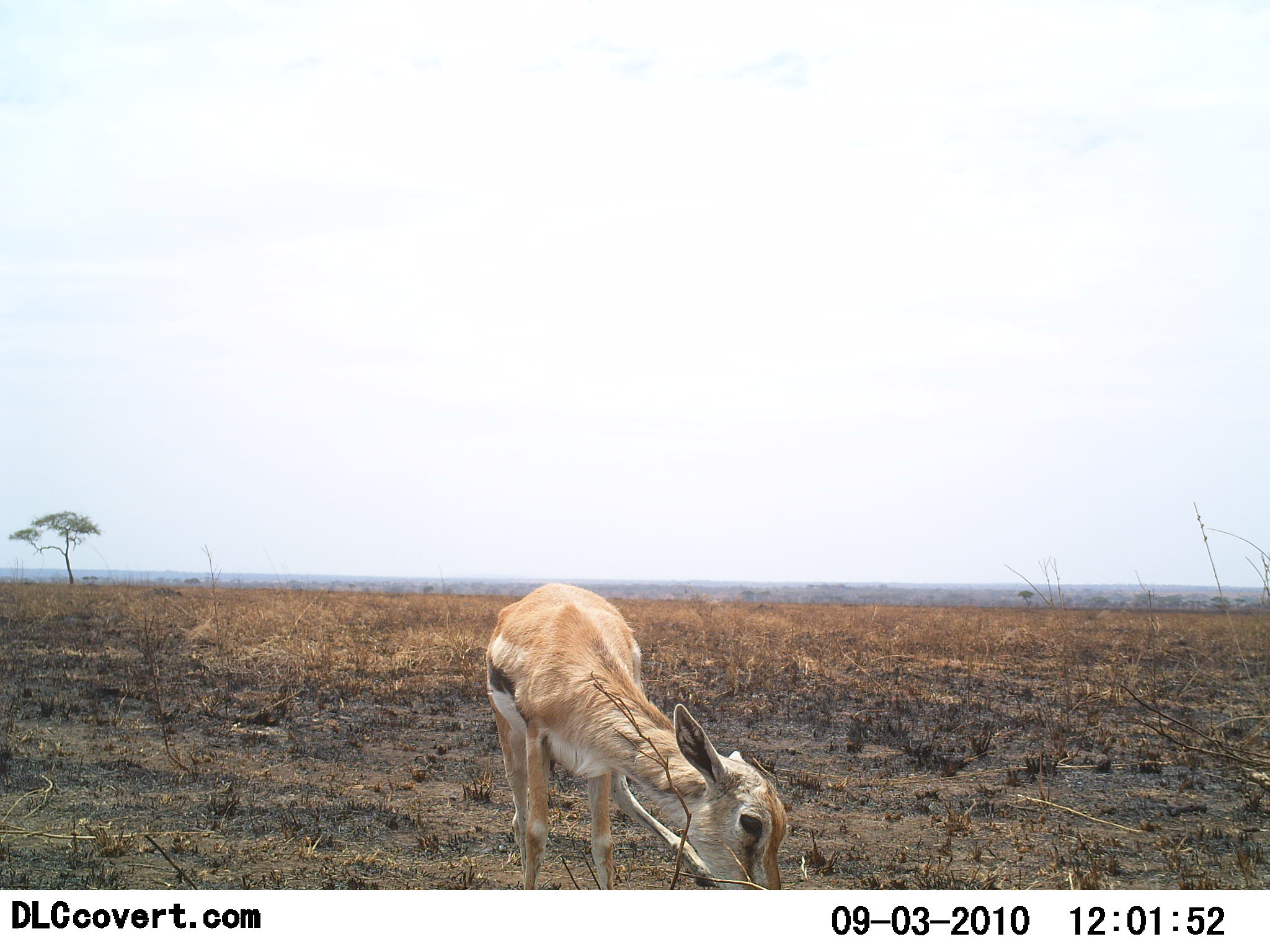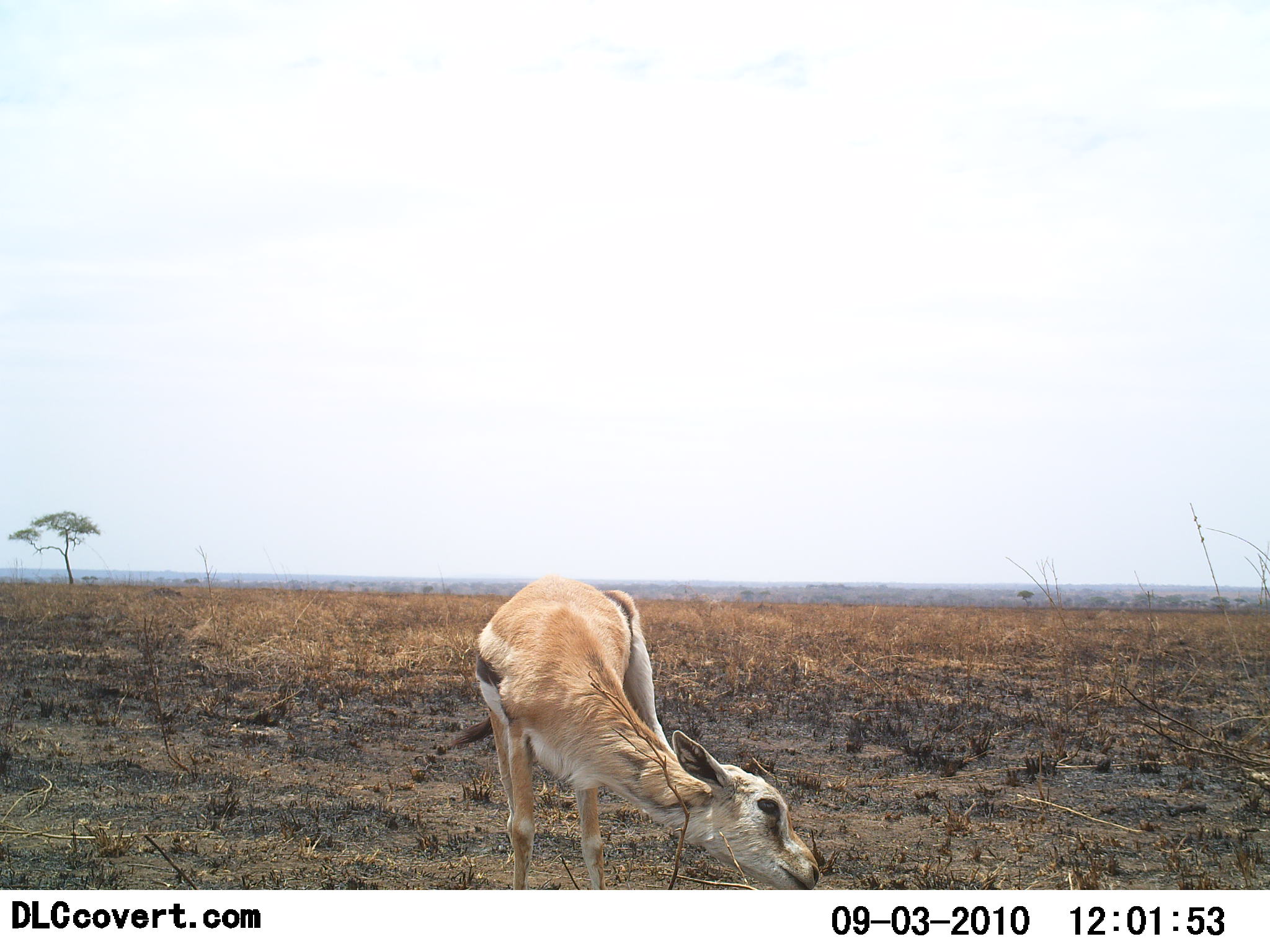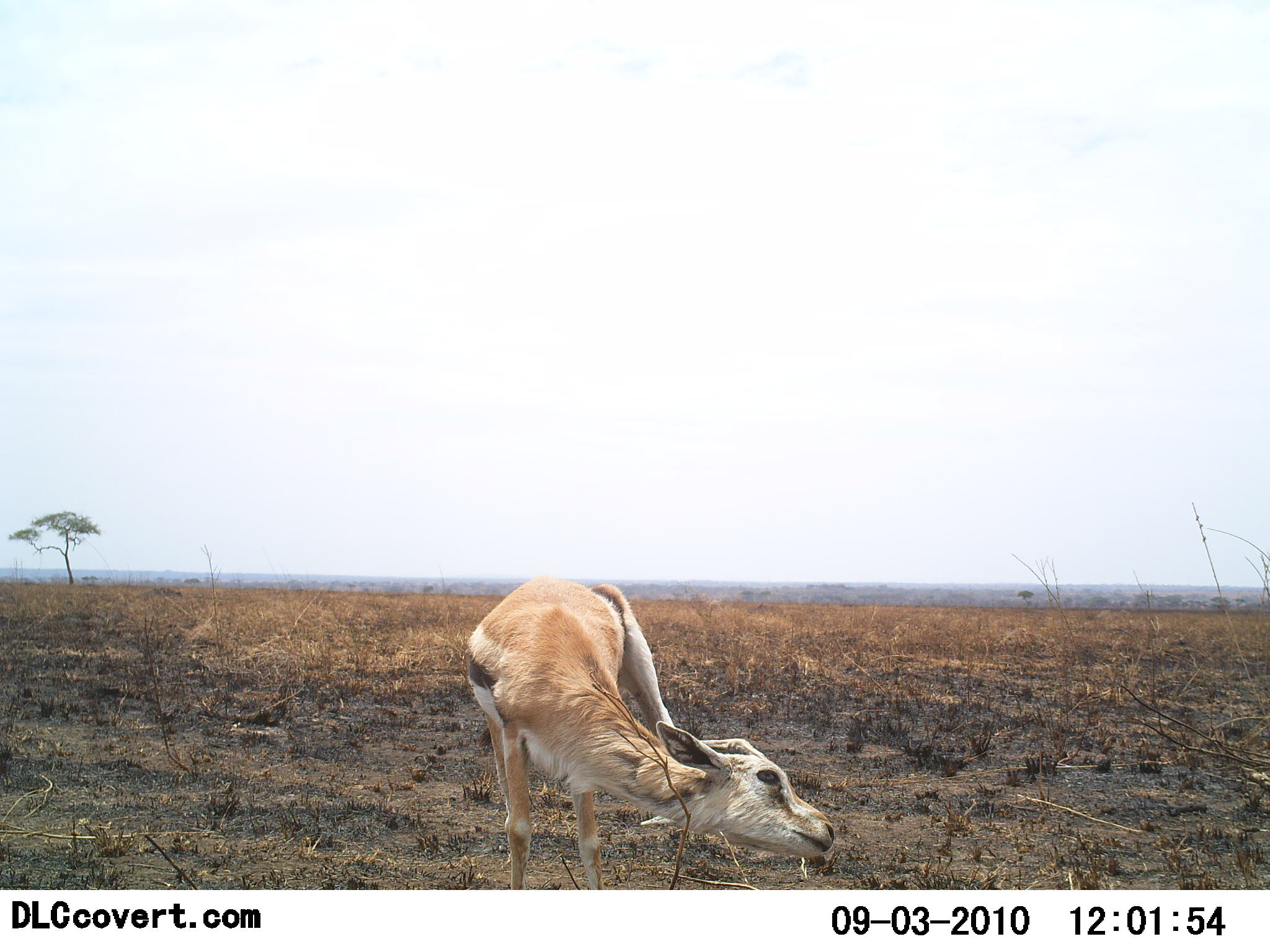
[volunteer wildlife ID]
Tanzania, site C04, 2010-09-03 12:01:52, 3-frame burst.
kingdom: Animalia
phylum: Chordata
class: Mammalia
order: Artiodactyla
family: Bovidae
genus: Eudorcas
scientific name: Eudorcas thomsonii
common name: thomson's gazelle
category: gazellethomsons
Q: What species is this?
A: Gazellethomsons (thomson's gazelle) (Eudorcas thomsonii).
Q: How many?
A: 1.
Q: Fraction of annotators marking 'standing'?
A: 62%.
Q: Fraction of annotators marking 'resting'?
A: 0%.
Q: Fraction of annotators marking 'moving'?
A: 25%.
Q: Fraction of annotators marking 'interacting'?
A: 0%.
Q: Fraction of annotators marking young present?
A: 25%.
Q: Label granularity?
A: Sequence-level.